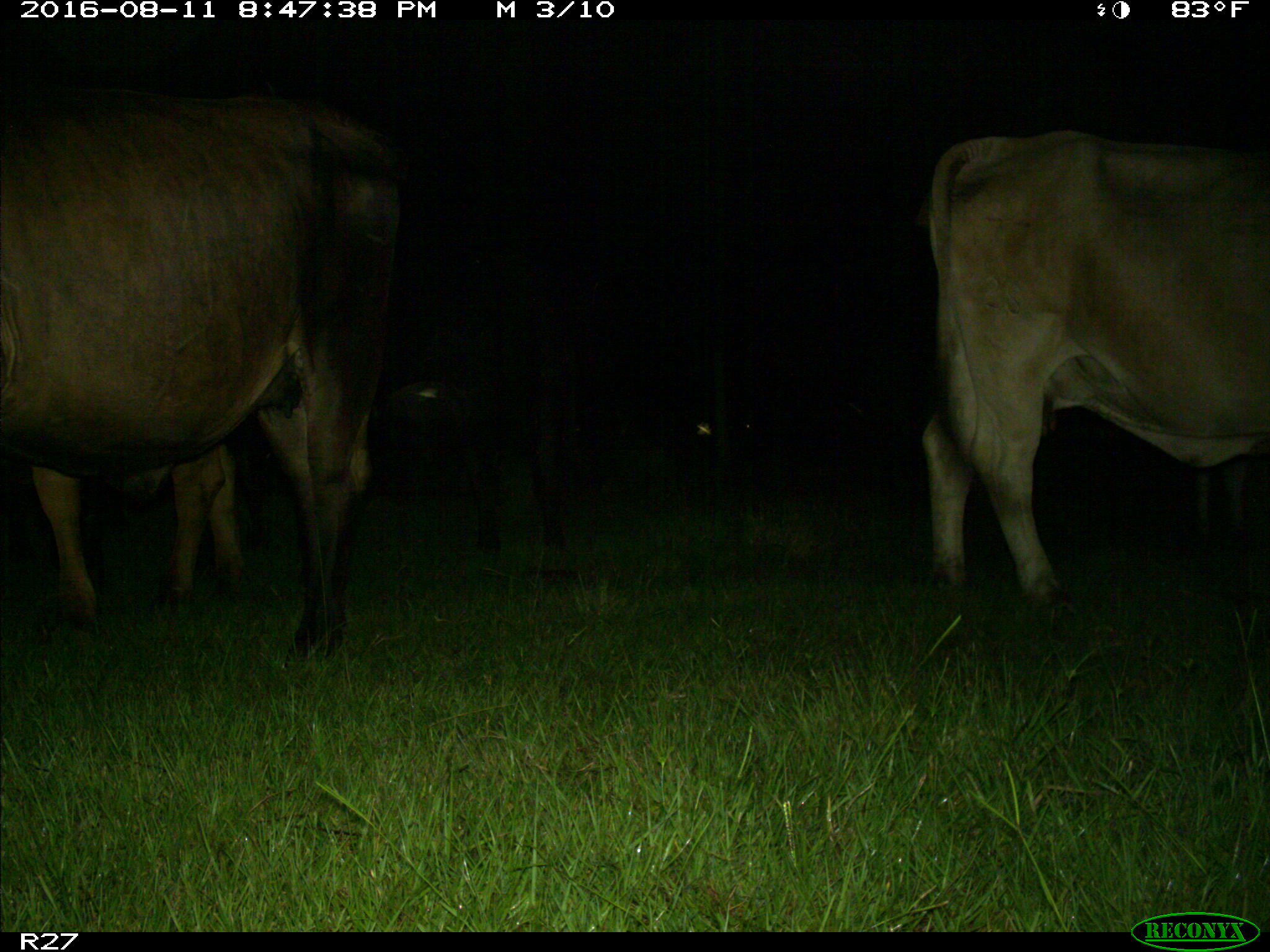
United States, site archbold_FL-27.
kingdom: Animalia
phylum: Chordata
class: Mammalia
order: Artiodactyla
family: Bovidae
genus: Bos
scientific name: Bos taurus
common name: domestic cow